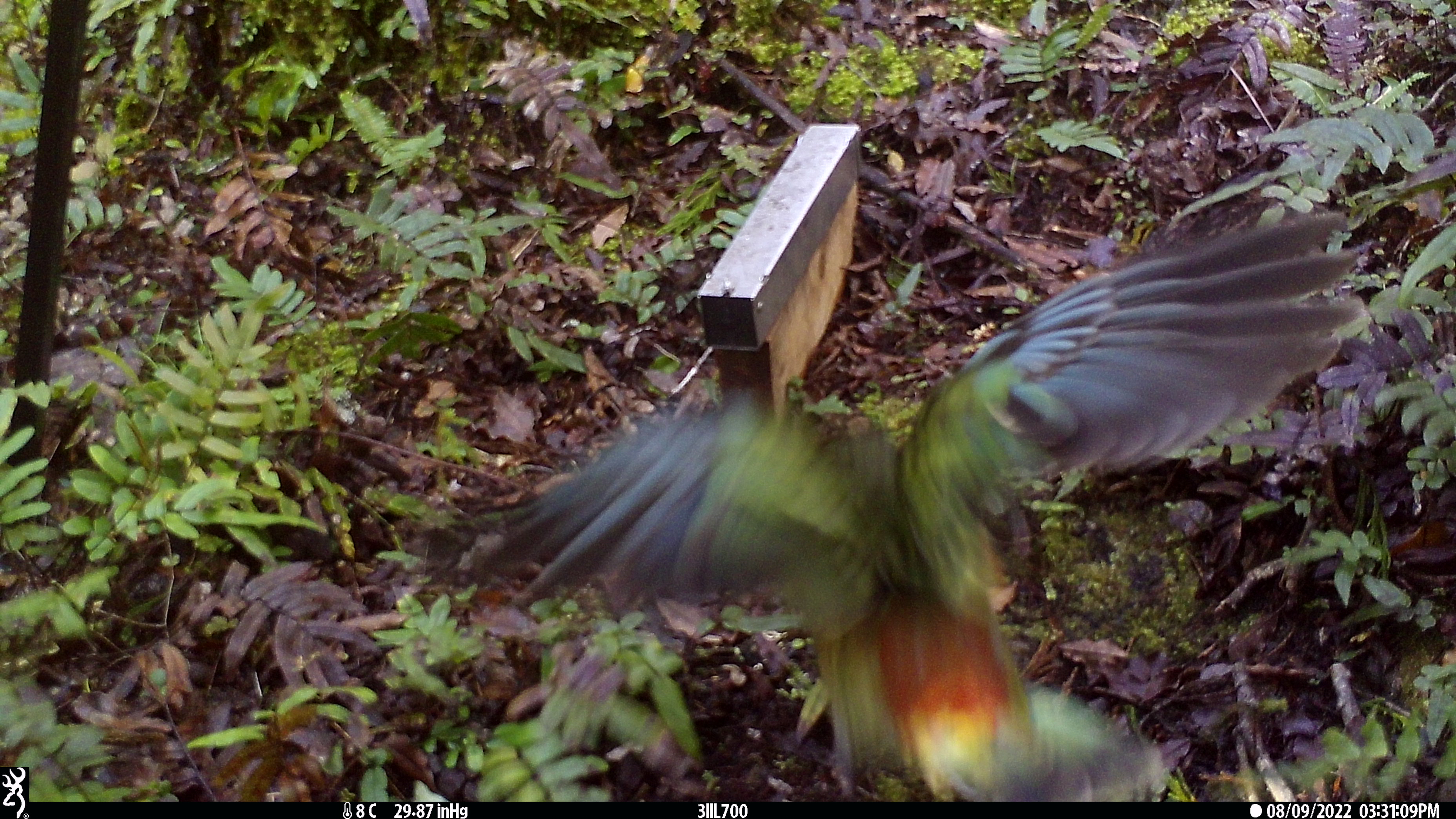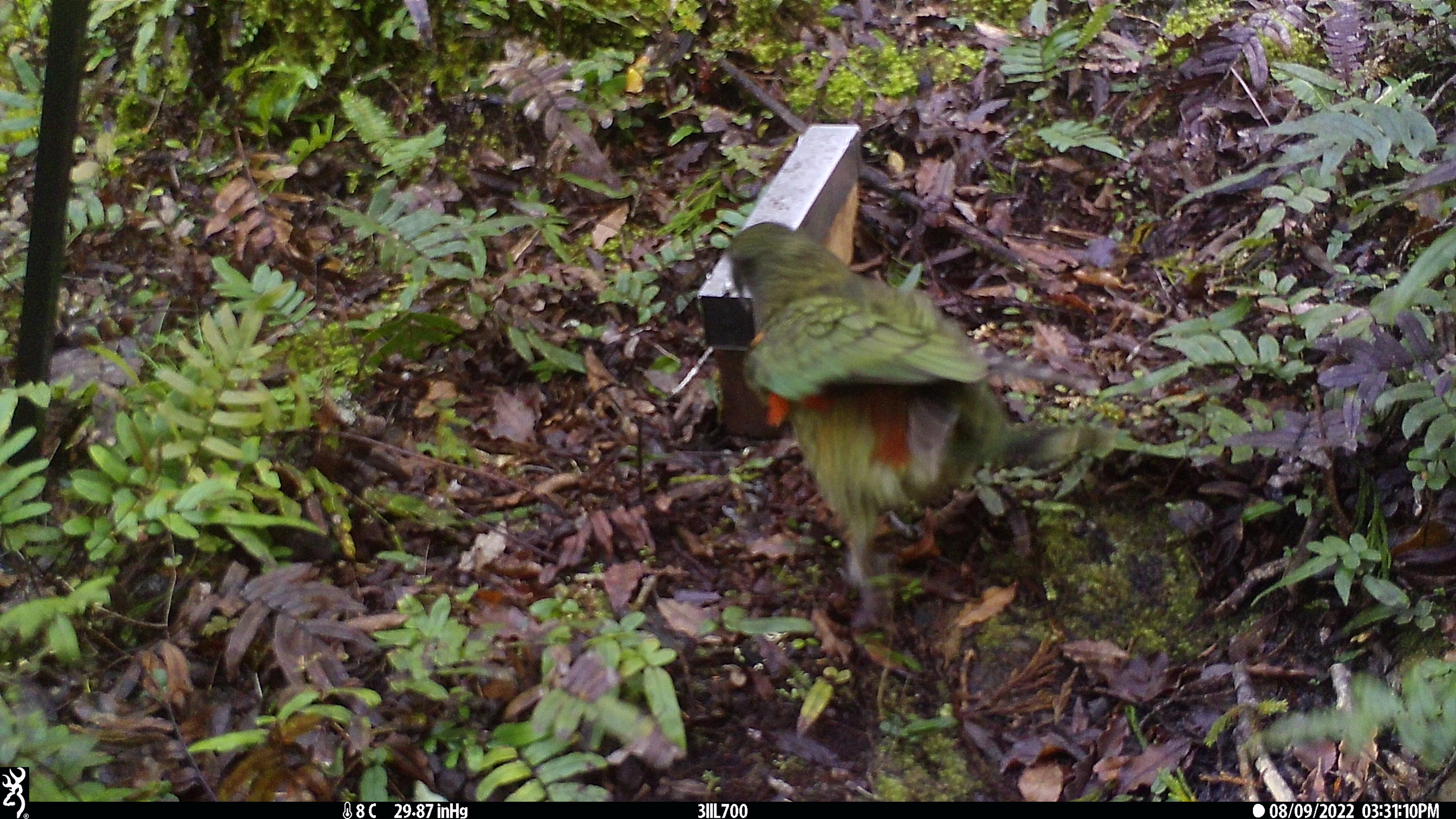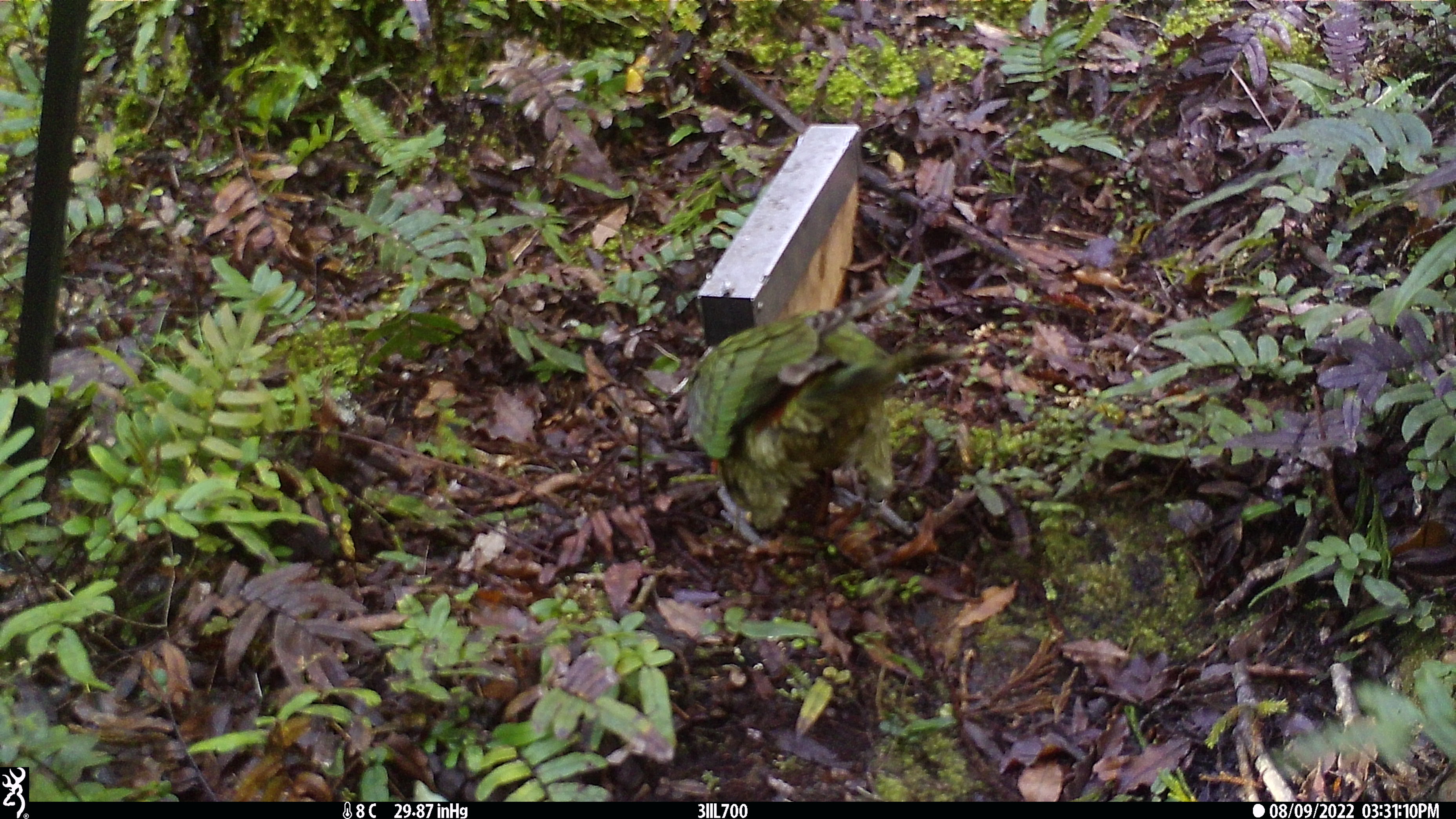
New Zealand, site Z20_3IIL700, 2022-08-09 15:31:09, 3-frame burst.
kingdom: Animalia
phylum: Chordata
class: Aves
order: Psittaciformes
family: Strigopidae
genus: Nestor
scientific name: Nestor notabilis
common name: kea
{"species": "kea (Nestor notabilis)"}